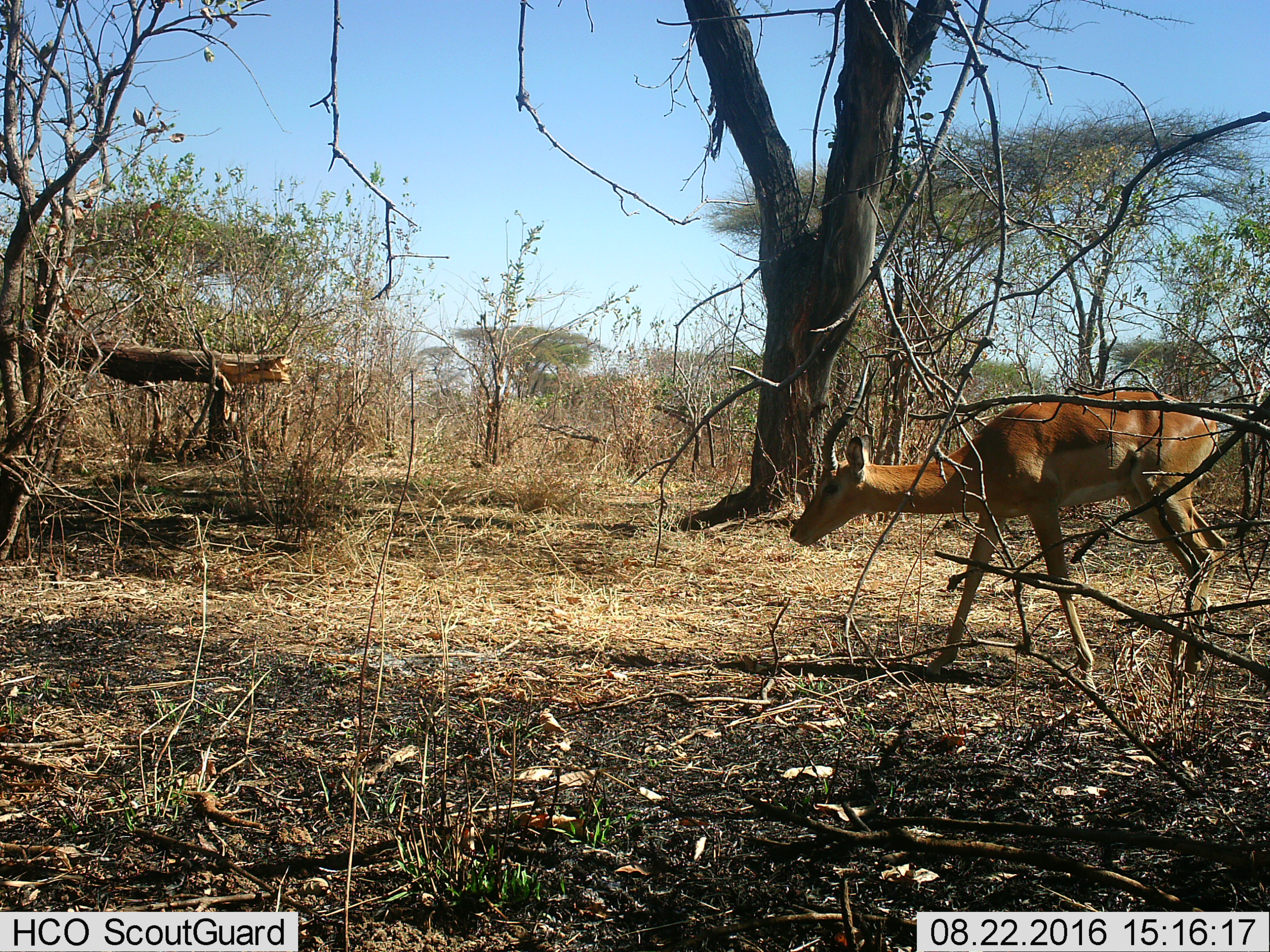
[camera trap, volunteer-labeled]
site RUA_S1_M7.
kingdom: Animalia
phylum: Chordata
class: Mammalia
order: Artiodactyla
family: Bovidae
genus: Aepyceros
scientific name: Aepyceros melampus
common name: impala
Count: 1.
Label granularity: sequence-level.